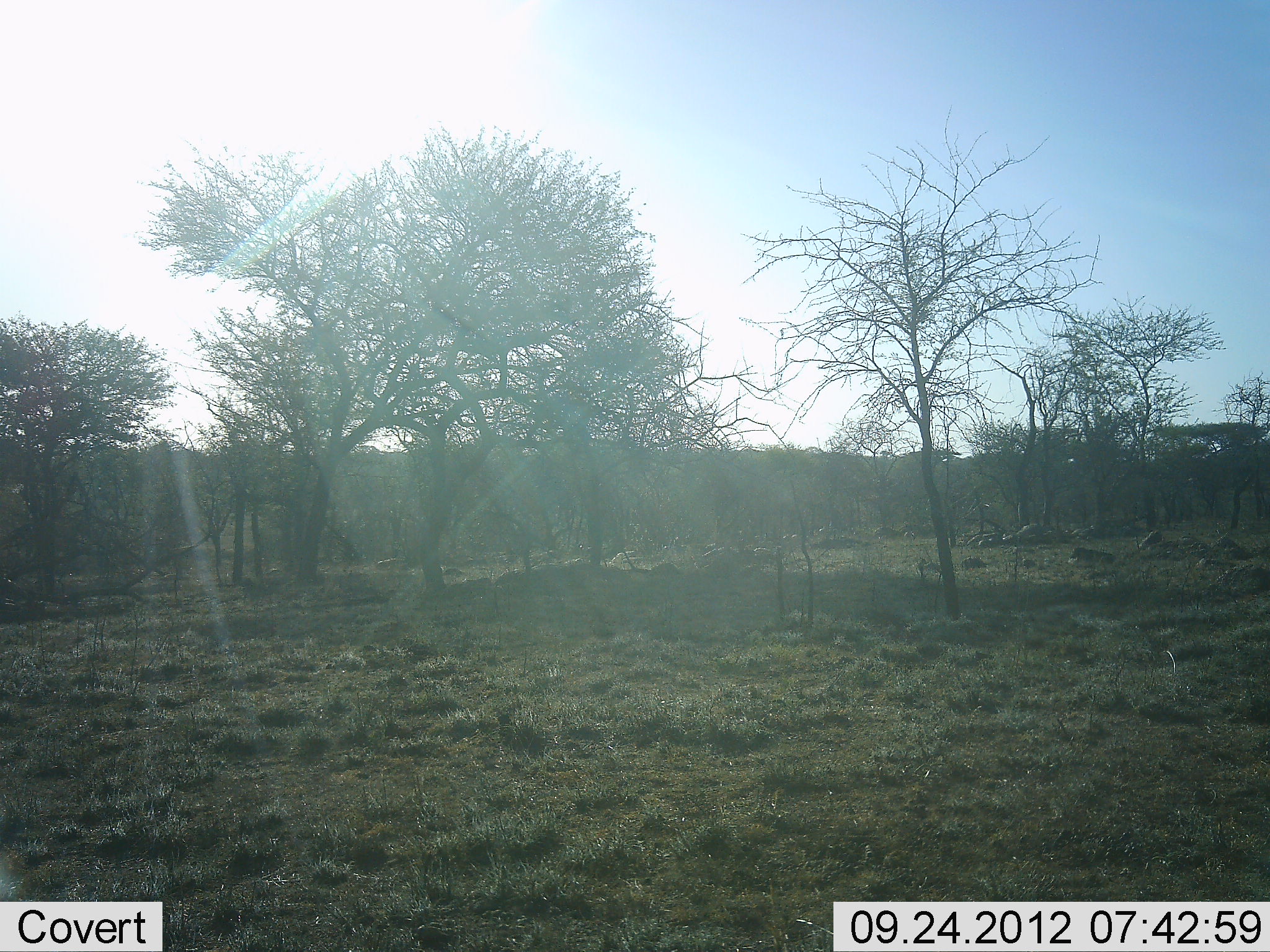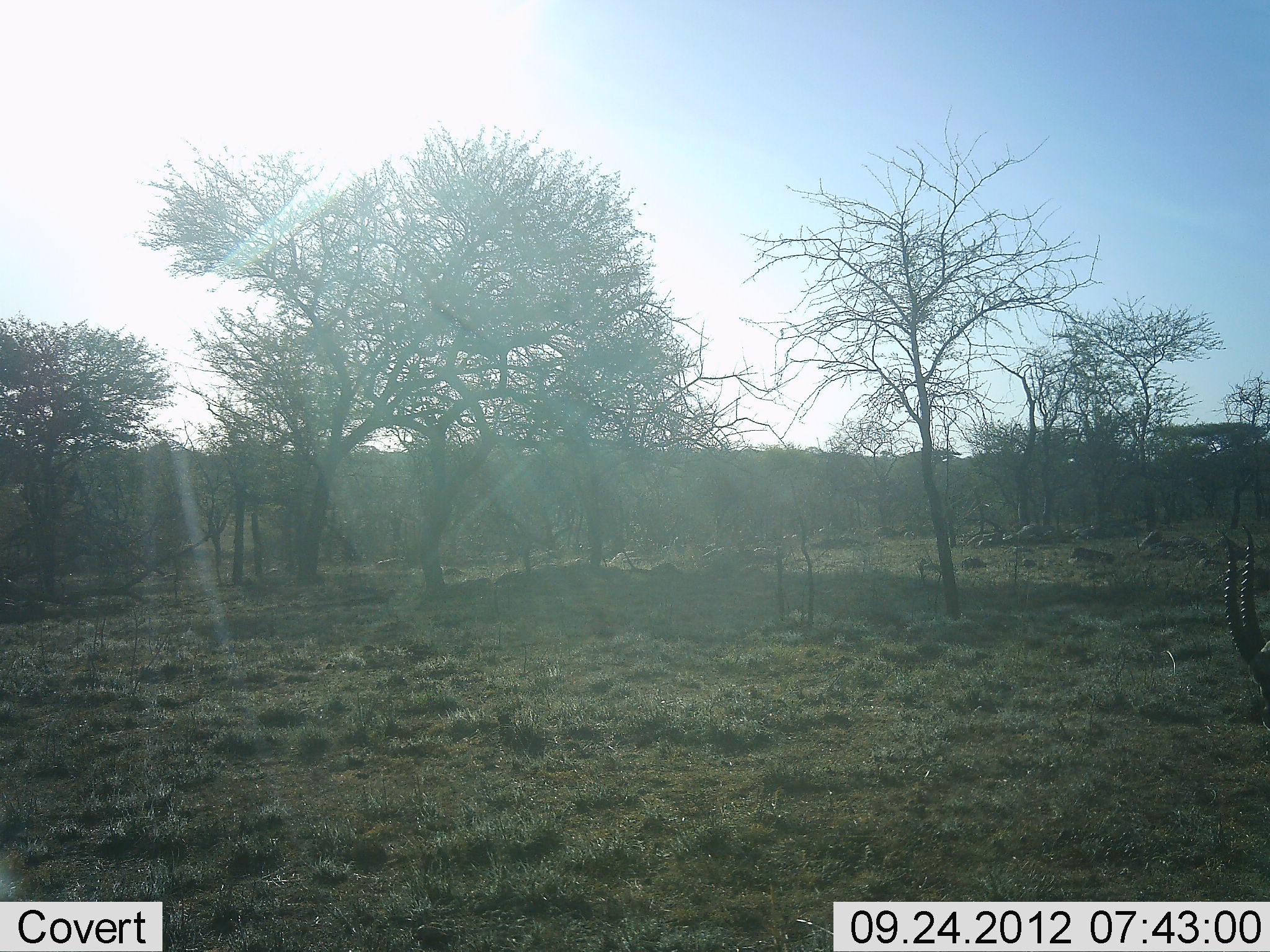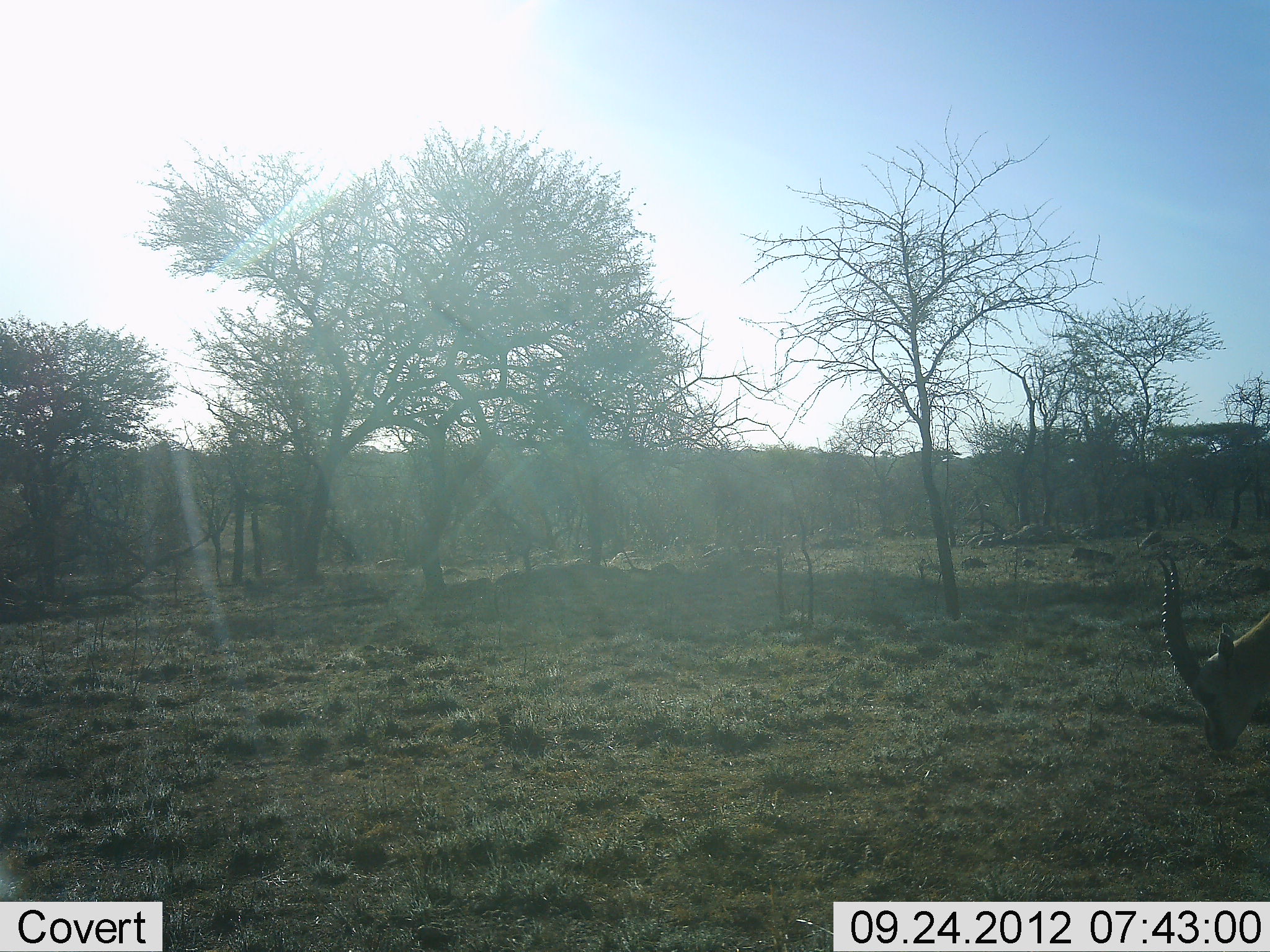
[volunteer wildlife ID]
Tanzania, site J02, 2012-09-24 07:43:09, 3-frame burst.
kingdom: Animalia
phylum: Chordata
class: Mammalia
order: Artiodactyla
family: Bovidae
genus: Eudorcas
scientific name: Eudorcas thomsonii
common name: thomson's gazelle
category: gazellethomsons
Gazellethomsons (thomson's gazelle) (Eudorcas thomsonii), count 1. Behavior (volunteer vote fractions): standing 30%, resting 0%, moving 20%, interacting 0%. Young present (vote fraction): 0%. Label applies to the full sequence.